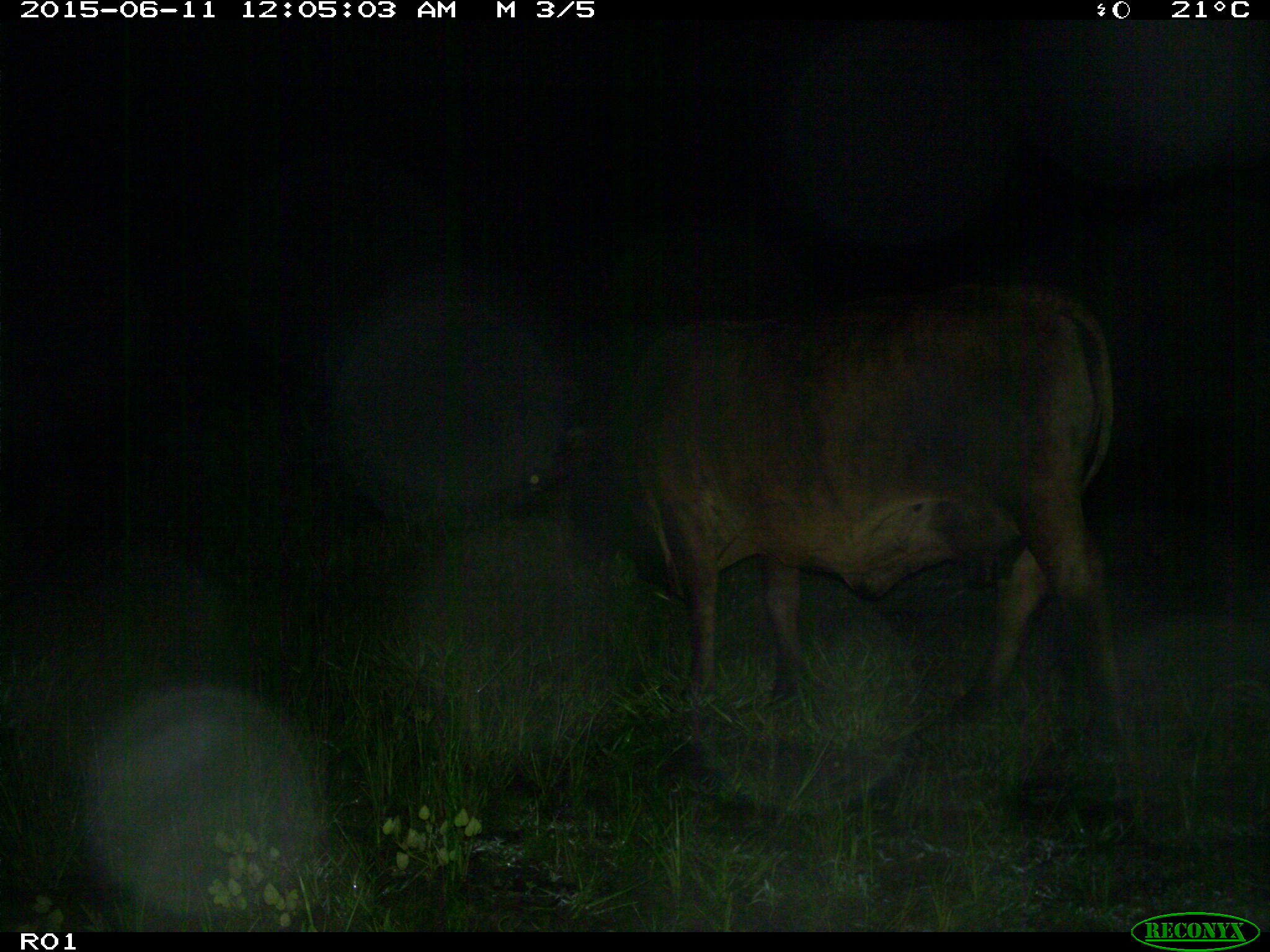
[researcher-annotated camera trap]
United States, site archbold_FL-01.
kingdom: Animalia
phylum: Chordata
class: Mammalia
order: Artiodactyla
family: Bovidae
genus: Bos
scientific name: Bos taurus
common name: domestic cow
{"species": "Bos taurus (domestic cow)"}